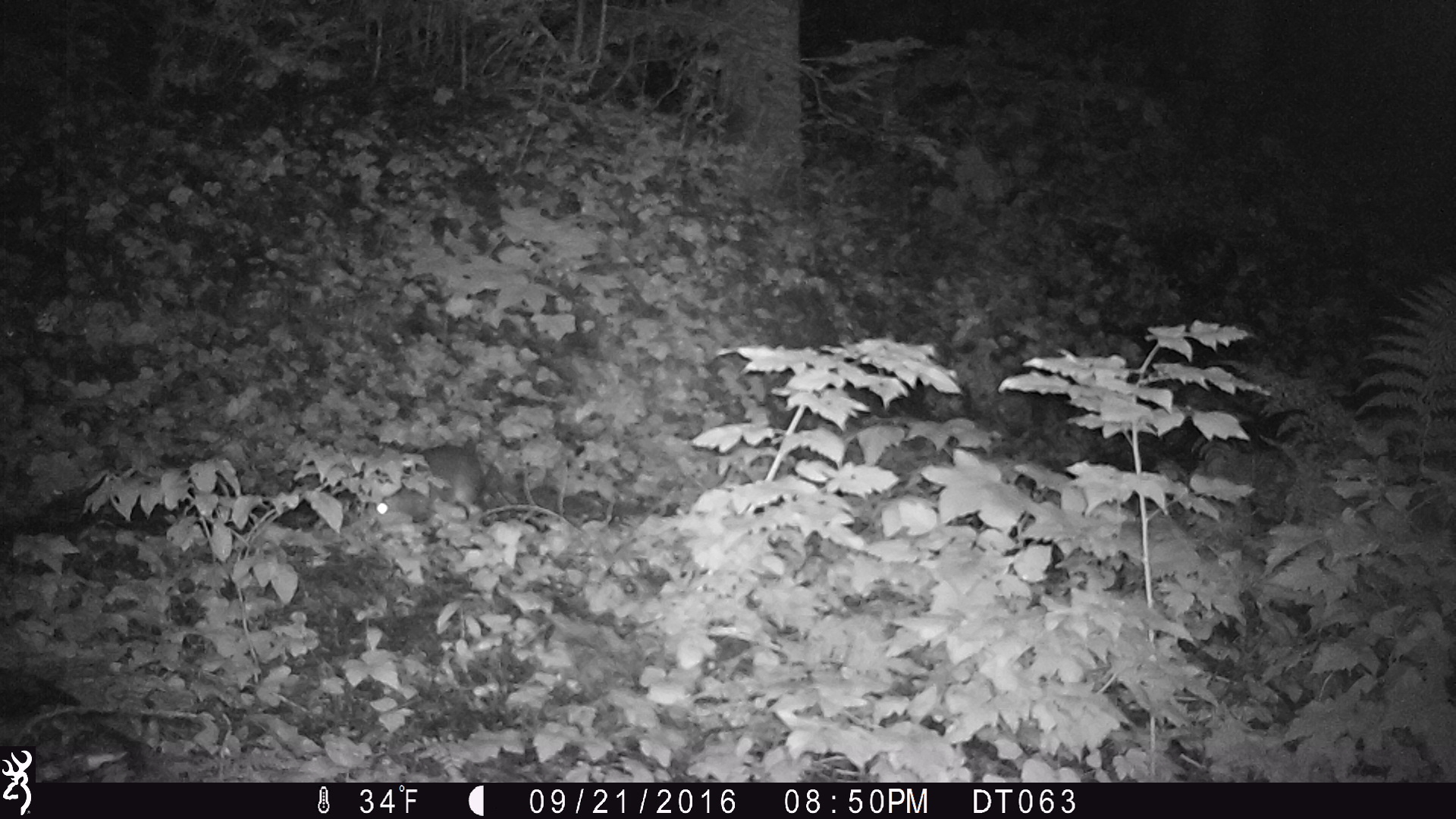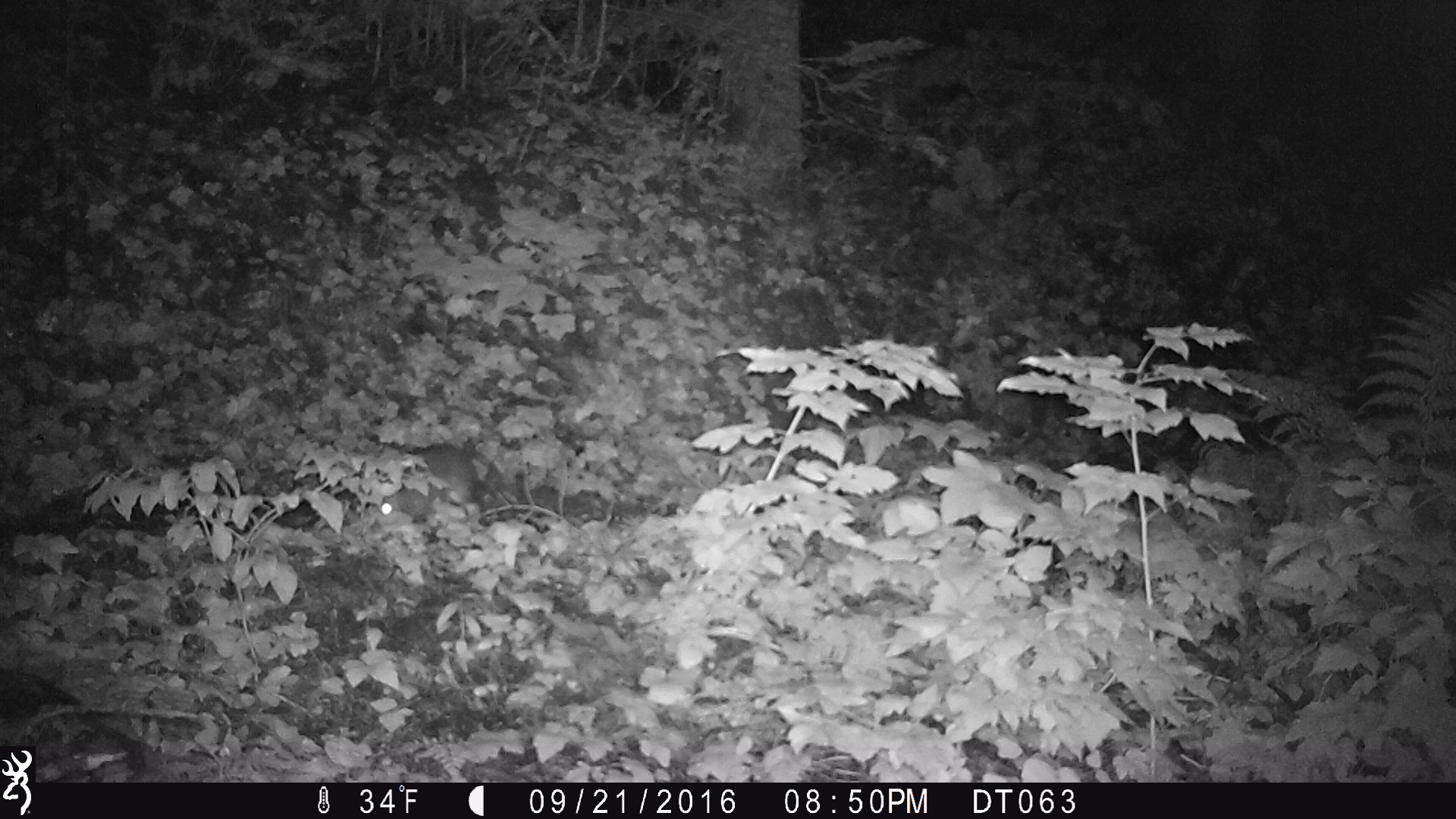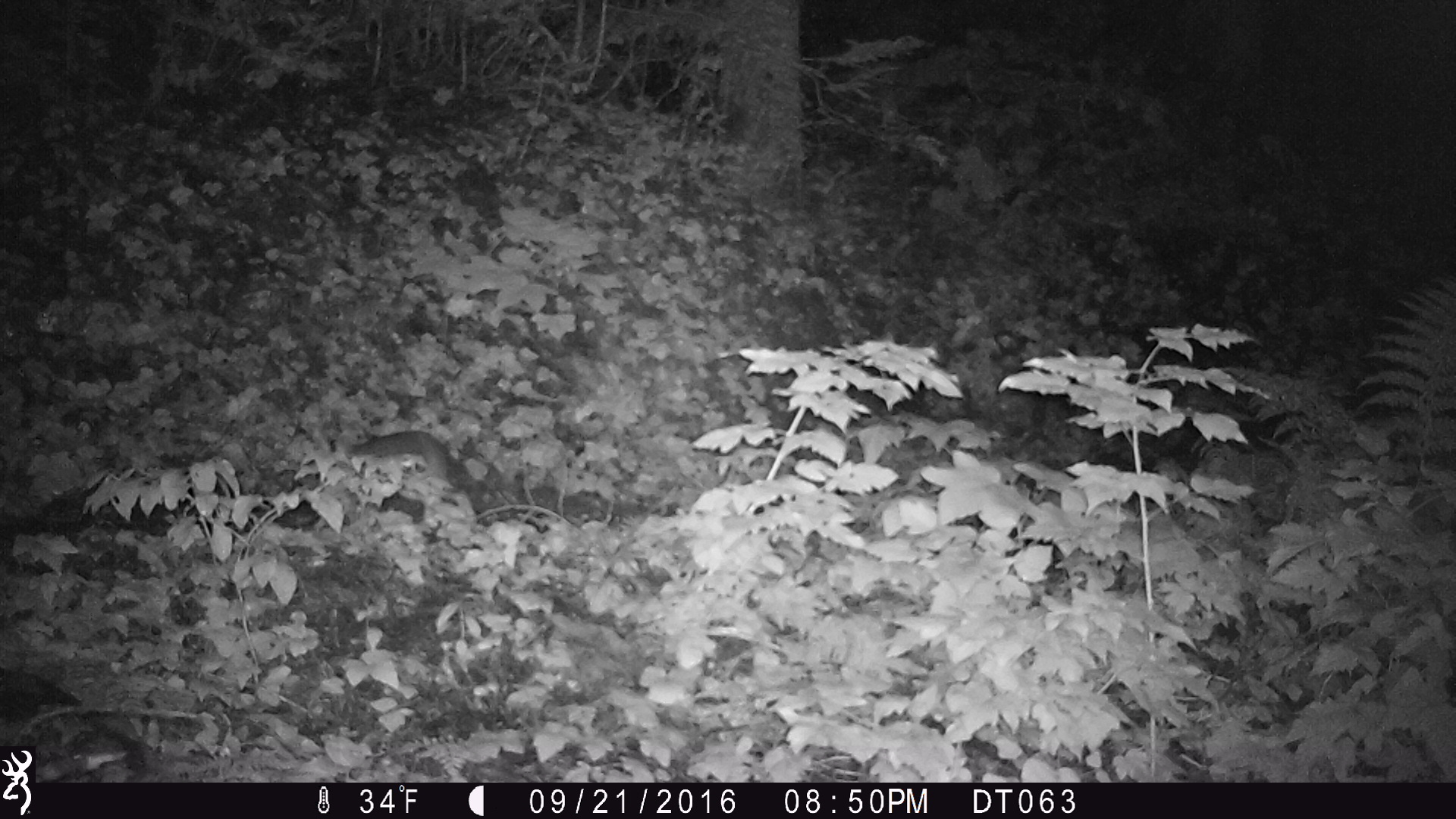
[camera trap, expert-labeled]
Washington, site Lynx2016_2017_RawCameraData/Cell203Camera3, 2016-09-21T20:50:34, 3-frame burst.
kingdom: Animalia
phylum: Chordata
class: Mammalia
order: Lagomorpha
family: Leporidae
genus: Lepus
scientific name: Lepus americanus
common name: snowshoe hare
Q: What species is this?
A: Lepus americanus (snowshoe hare).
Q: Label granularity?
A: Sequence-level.